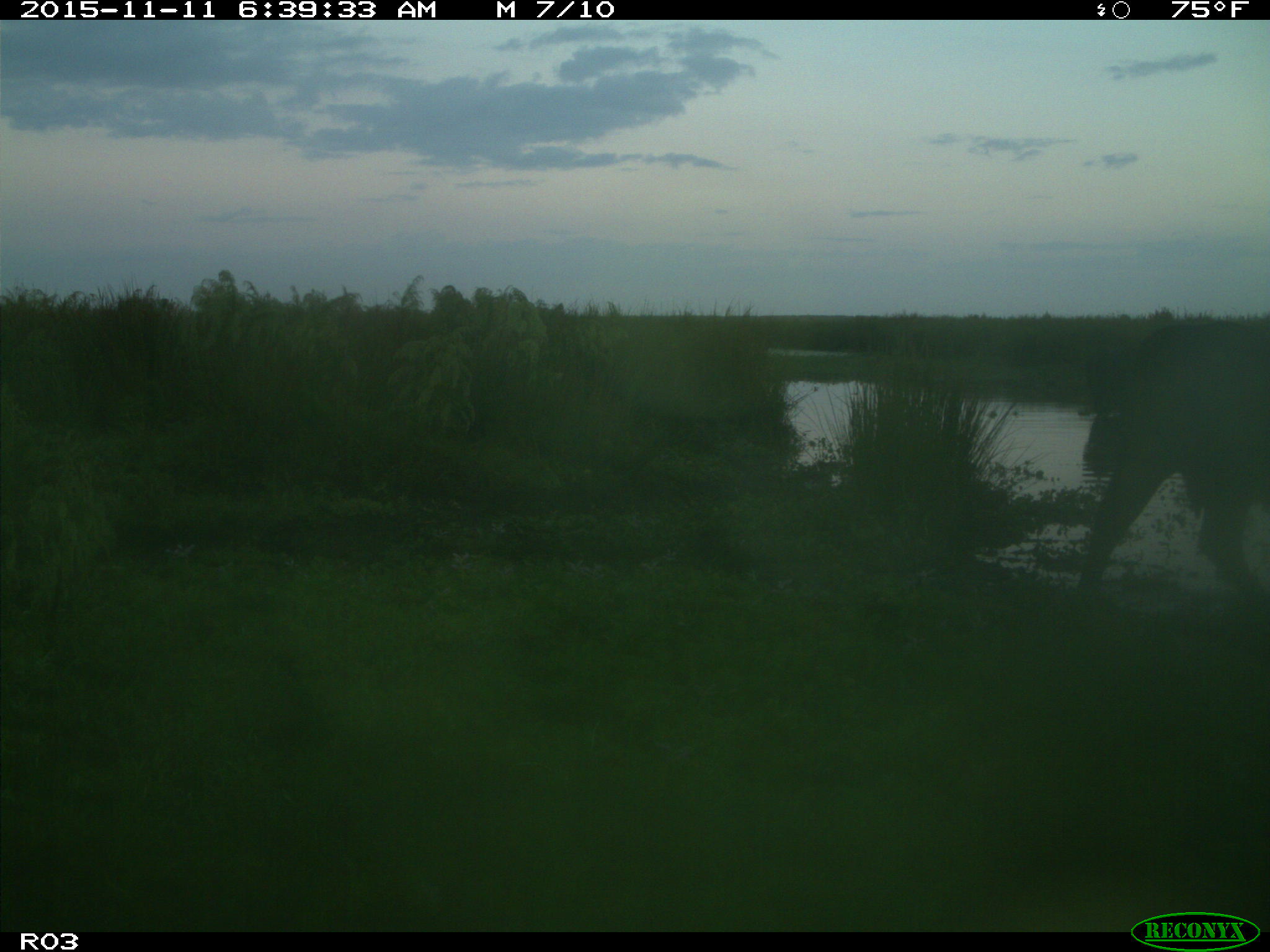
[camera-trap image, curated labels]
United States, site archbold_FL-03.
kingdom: Animalia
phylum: Chordata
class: Mammalia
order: Artiodactyla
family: Bovidae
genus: Bos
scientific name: Bos taurus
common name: domestic cow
Bos taurus (domestic cow).